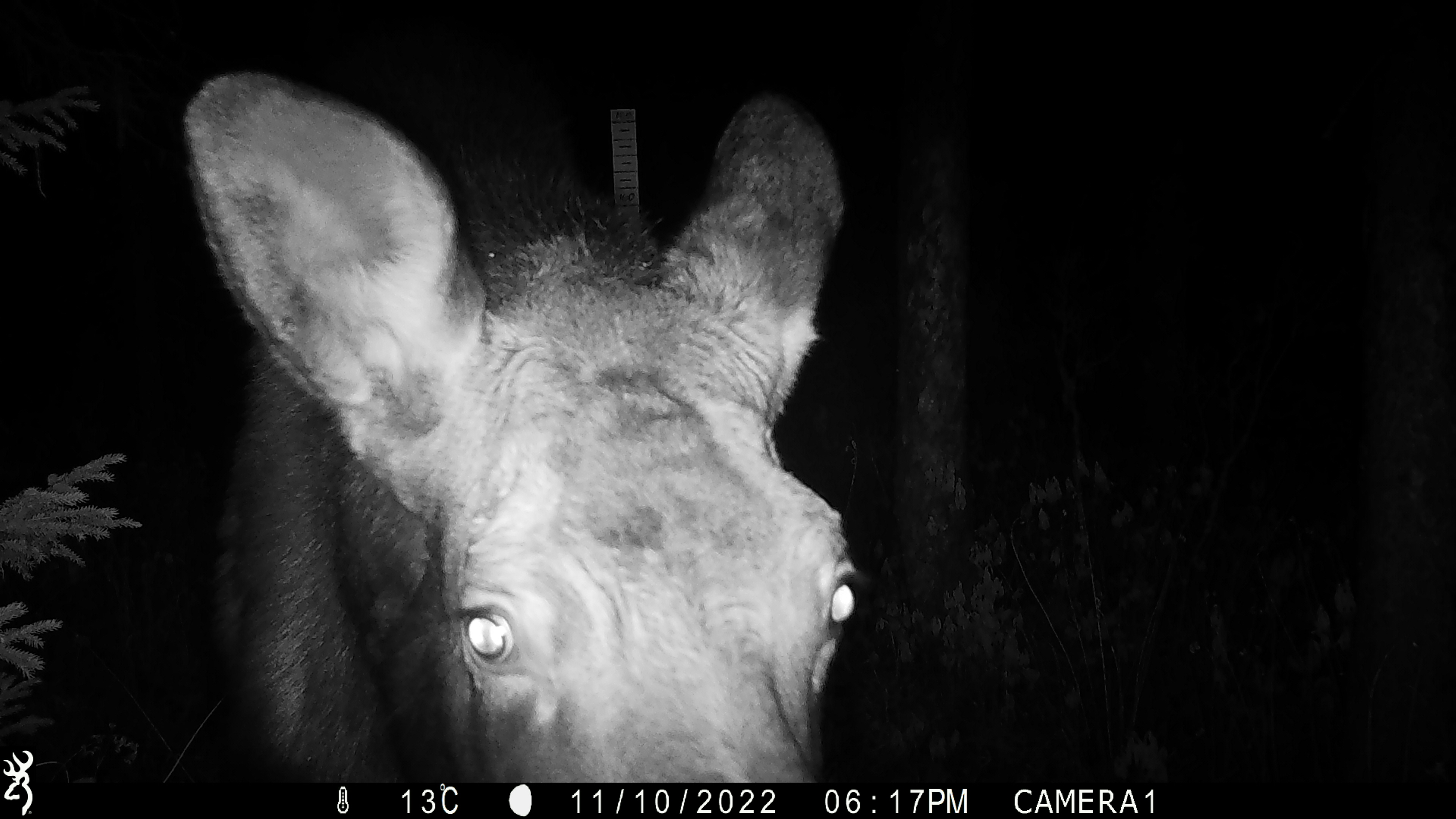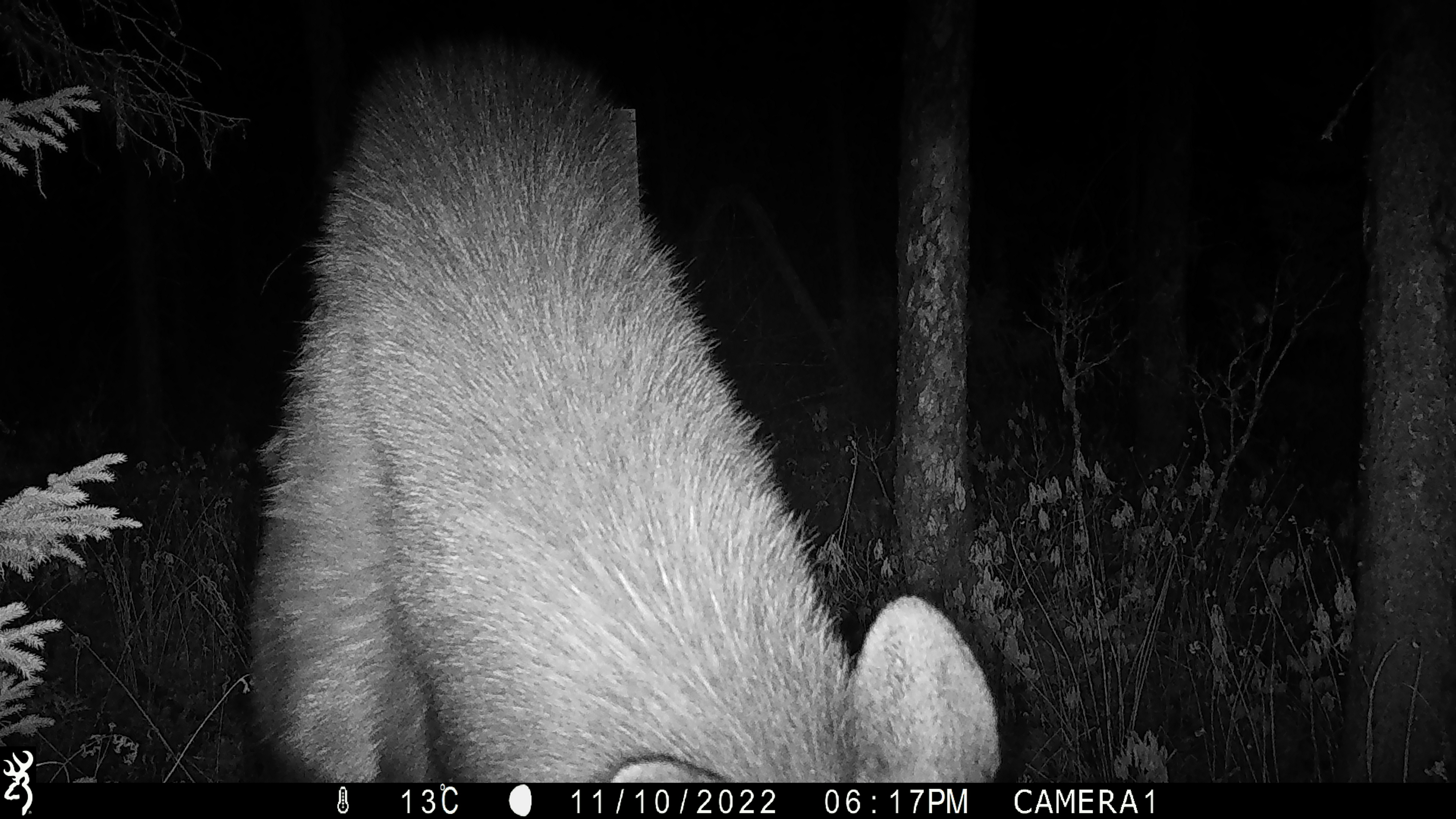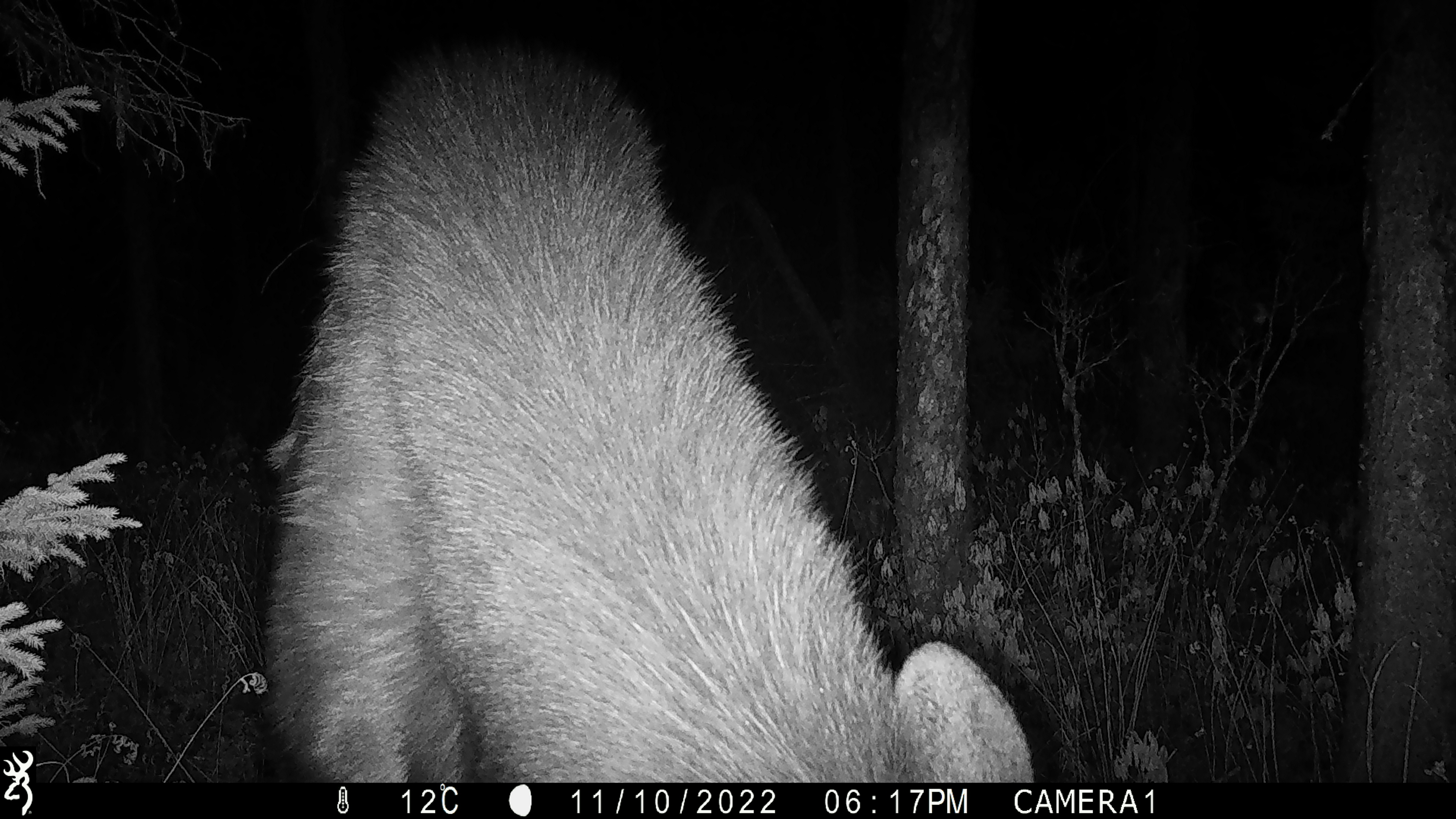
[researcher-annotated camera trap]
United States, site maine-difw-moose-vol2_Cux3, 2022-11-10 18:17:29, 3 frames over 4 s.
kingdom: Animalia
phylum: Chordata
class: Mammalia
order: Artiodactyla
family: Cervidae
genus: Alces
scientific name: Alces alces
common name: moose